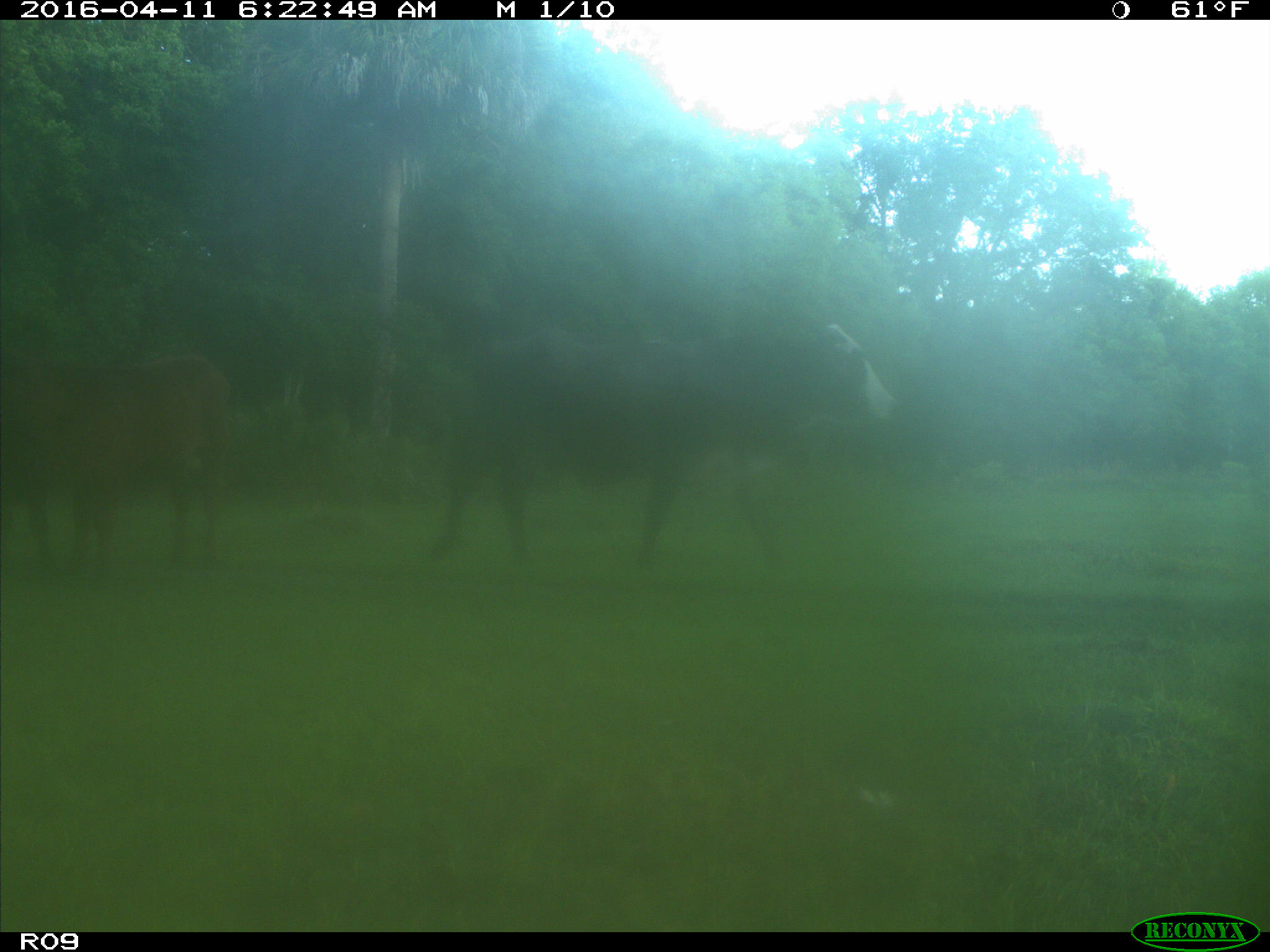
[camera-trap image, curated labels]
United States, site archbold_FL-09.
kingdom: Animalia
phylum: Chordata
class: Mammalia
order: Artiodactyla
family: Bovidae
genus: Bos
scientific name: Bos taurus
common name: domestic cow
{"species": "Bos taurus (domestic cow)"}